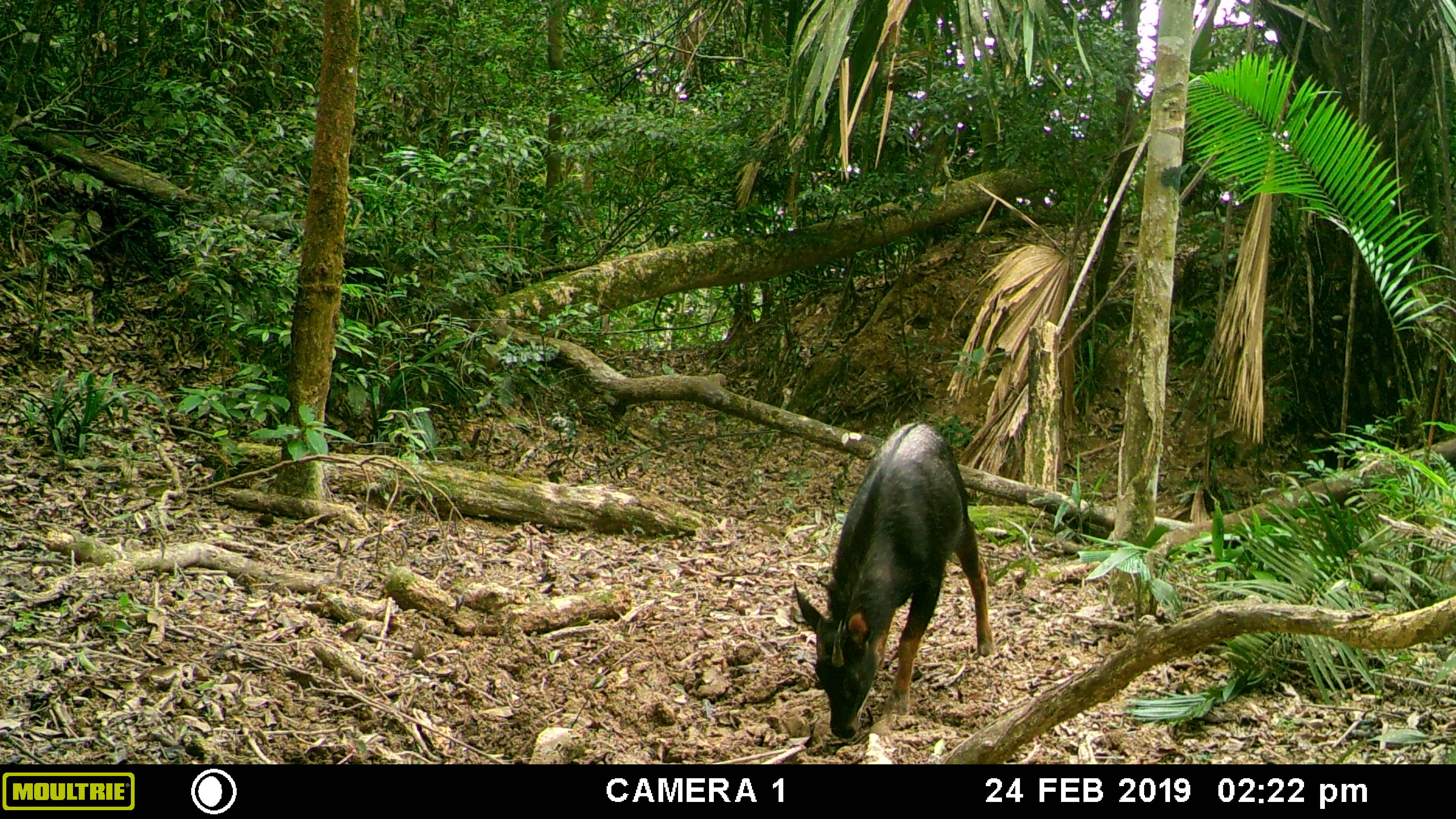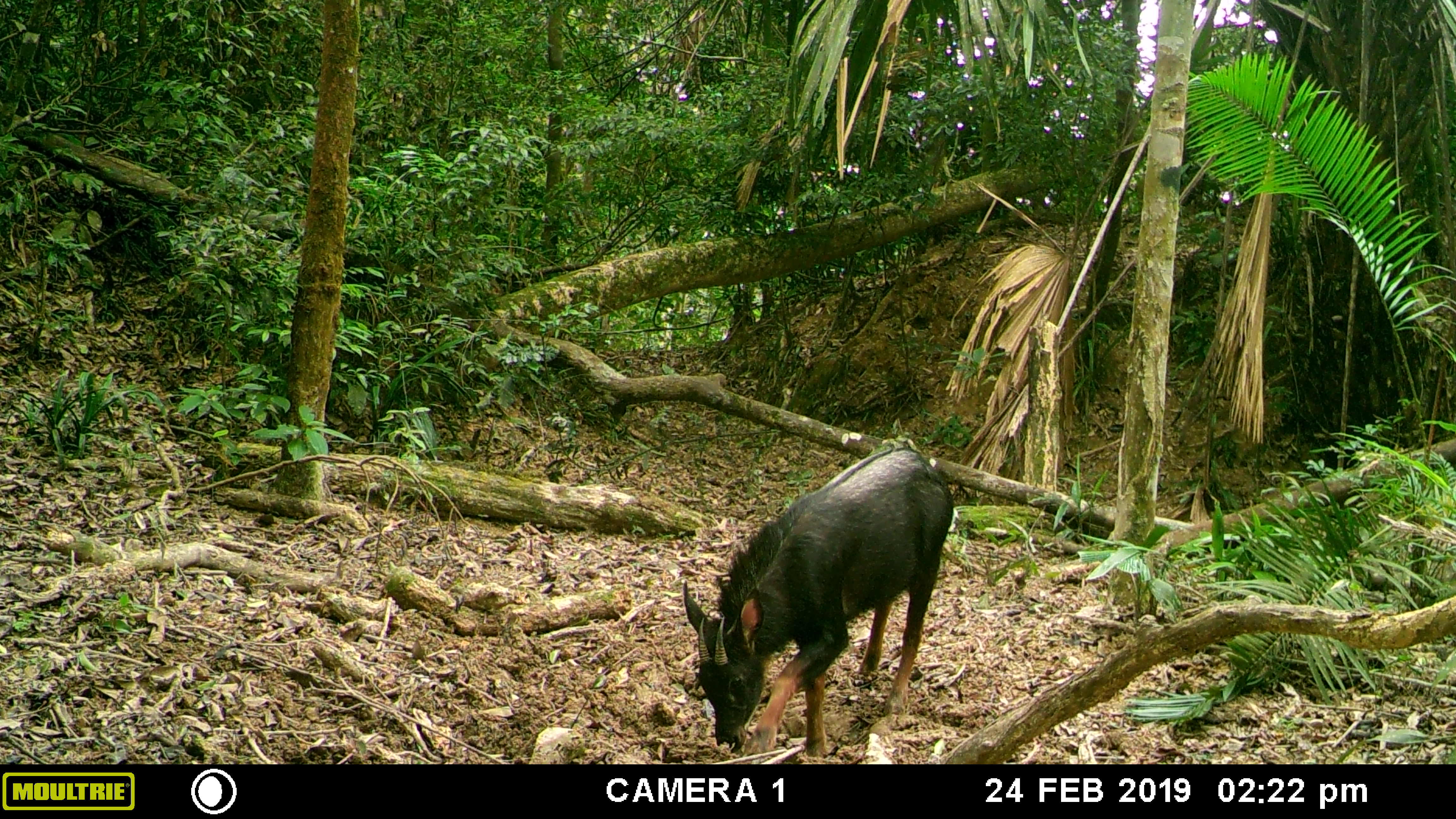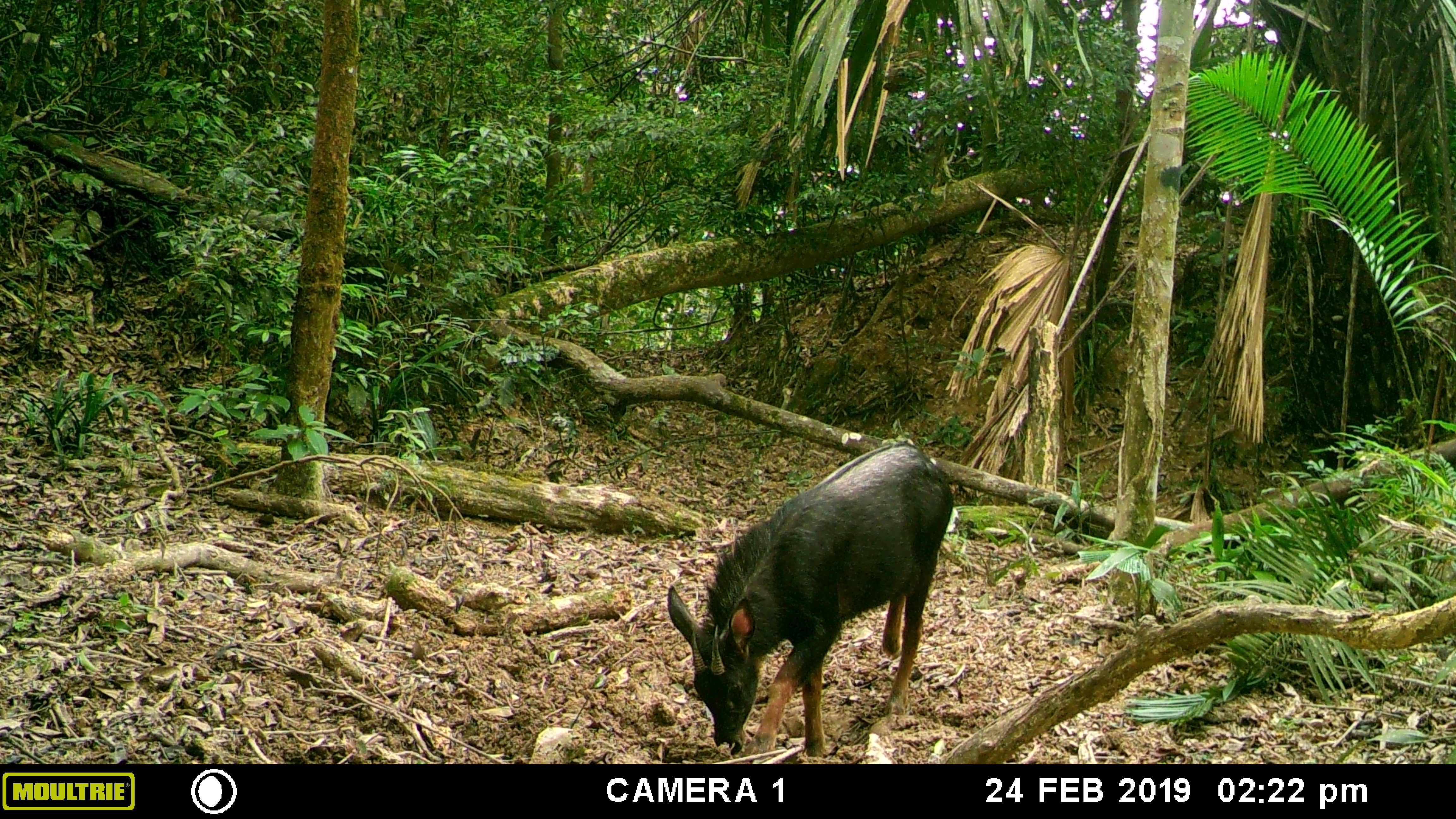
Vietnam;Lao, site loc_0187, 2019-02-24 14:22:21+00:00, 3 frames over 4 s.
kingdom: Animalia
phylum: Chordata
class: Mammalia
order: Artiodactyla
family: Bovidae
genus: Capricornis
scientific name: Capricornis sumatraensis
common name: chinese serow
Chinese serow (Capricornis sumatraensis). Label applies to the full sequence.